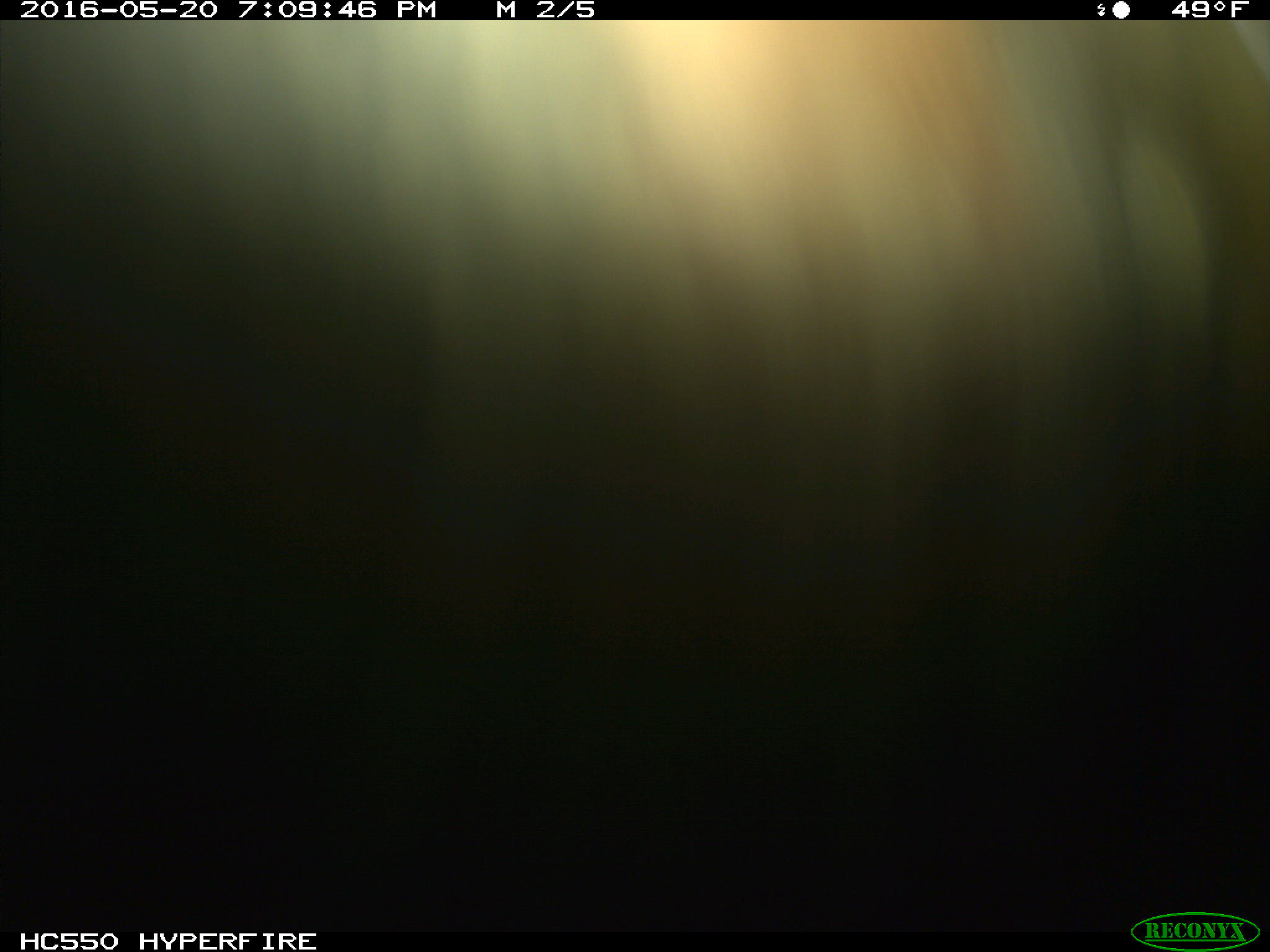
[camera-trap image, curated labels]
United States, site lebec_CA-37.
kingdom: Animalia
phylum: Chordata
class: Mammalia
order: Artiodactyla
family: Bovidae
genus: Bos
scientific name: Bos taurus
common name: domestic cow